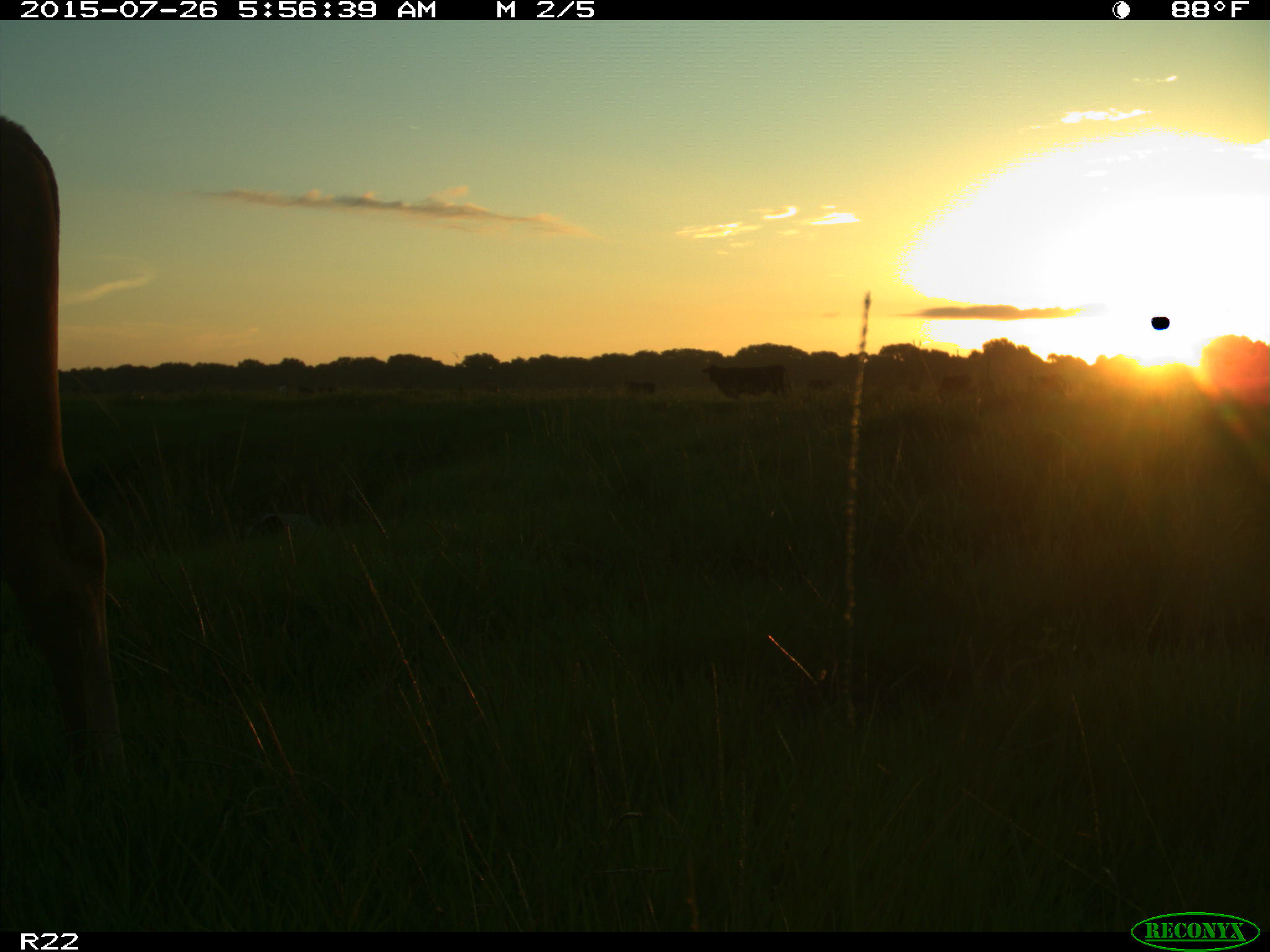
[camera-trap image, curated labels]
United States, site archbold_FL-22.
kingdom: Animalia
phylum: Chordata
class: Mammalia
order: Artiodactyla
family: Bovidae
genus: Bos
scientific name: Bos taurus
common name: domestic cow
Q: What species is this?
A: Bos taurus (domestic cow).